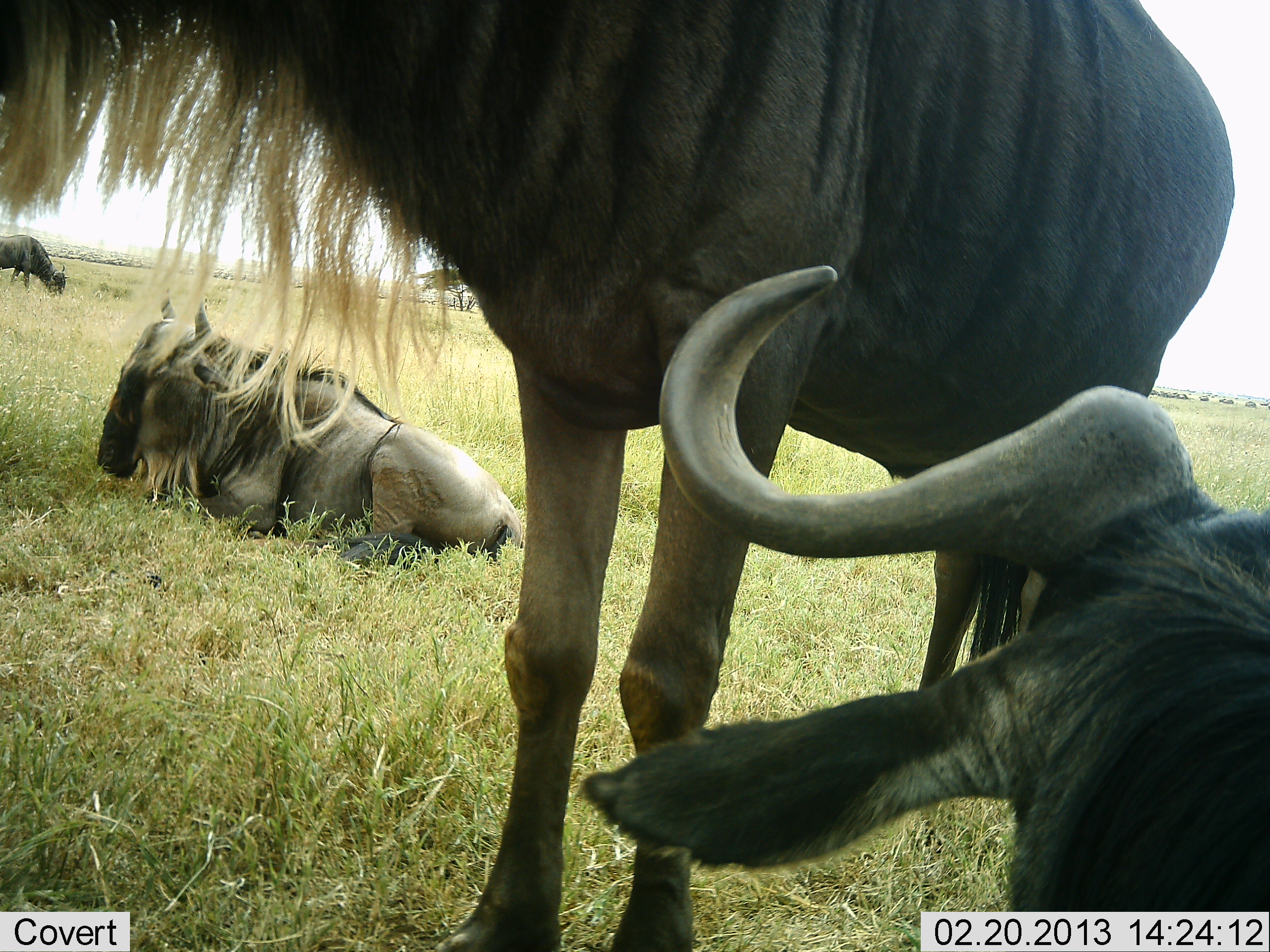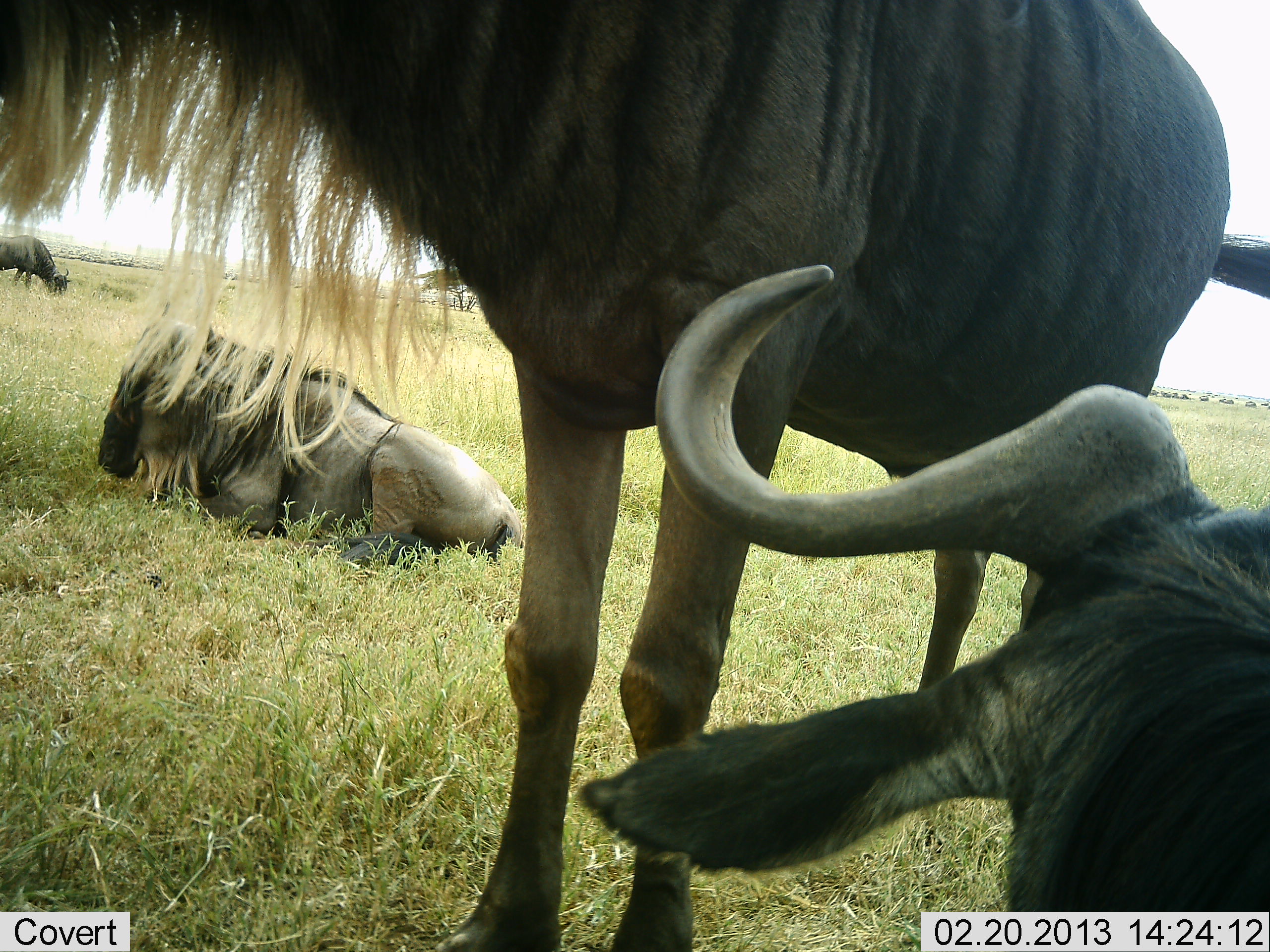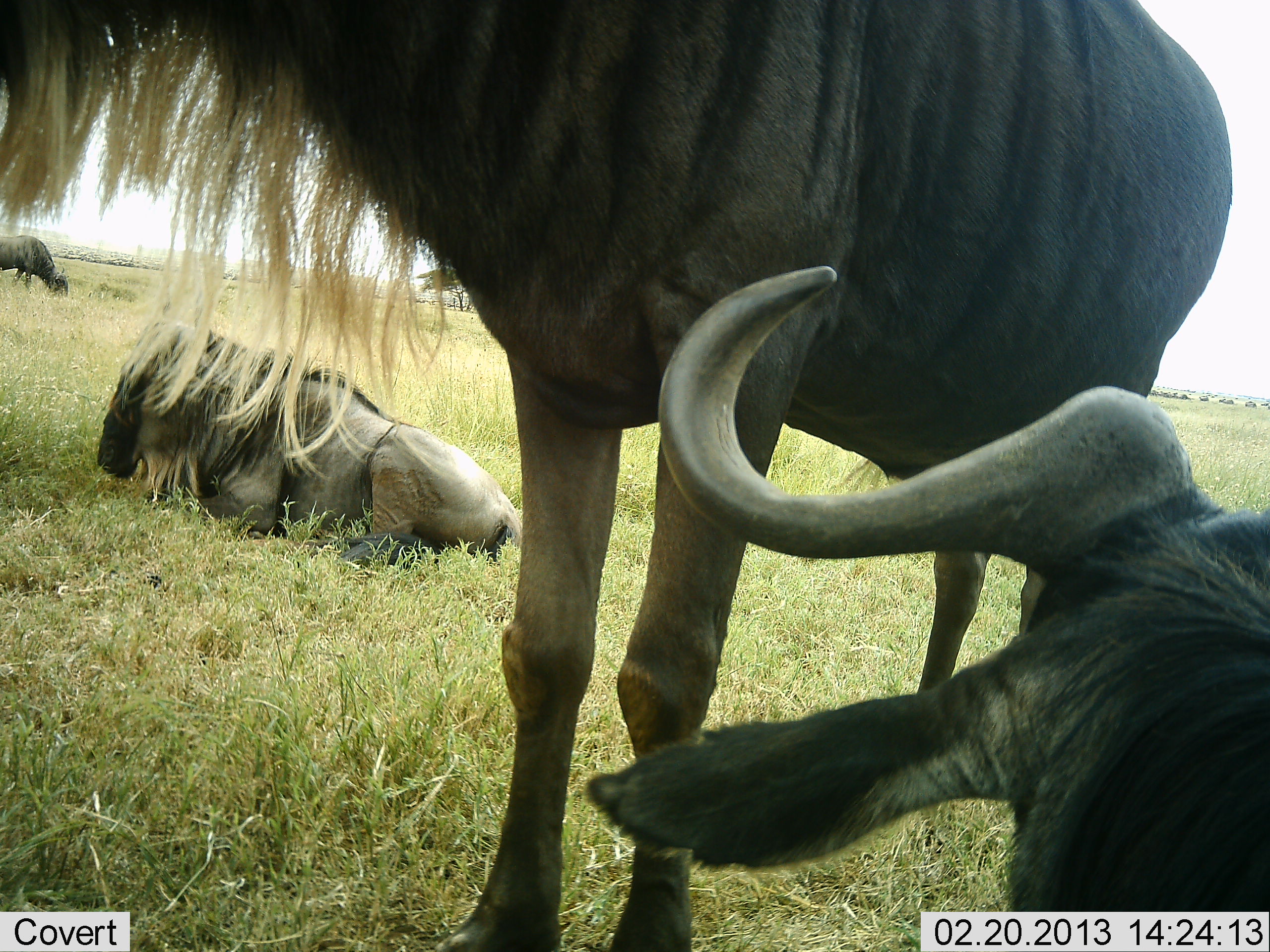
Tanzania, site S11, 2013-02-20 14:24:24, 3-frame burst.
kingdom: Animalia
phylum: Chordata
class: Mammalia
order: Artiodactyla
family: Bovidae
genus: Connochaetes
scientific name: Connochaetes taurinus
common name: blue wildebeest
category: wildebeest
Wildebeest (blue wildebeest) (Connochaetes taurinus), count 4. Behavior (volunteer vote fractions): standing 78%, resting 94%, moving 6%, interacting 6%. Young present (vote fraction): 0%. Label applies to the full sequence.